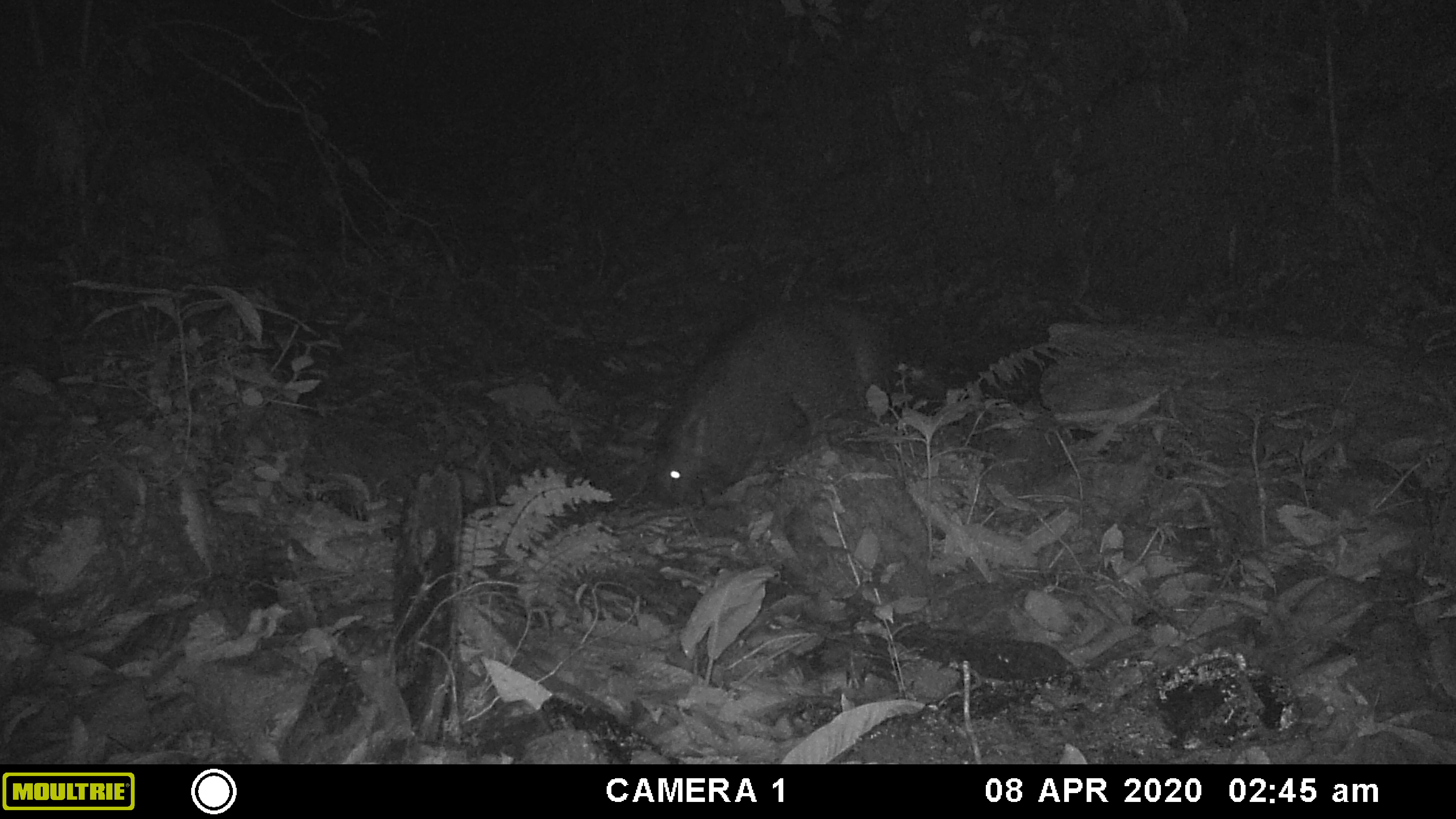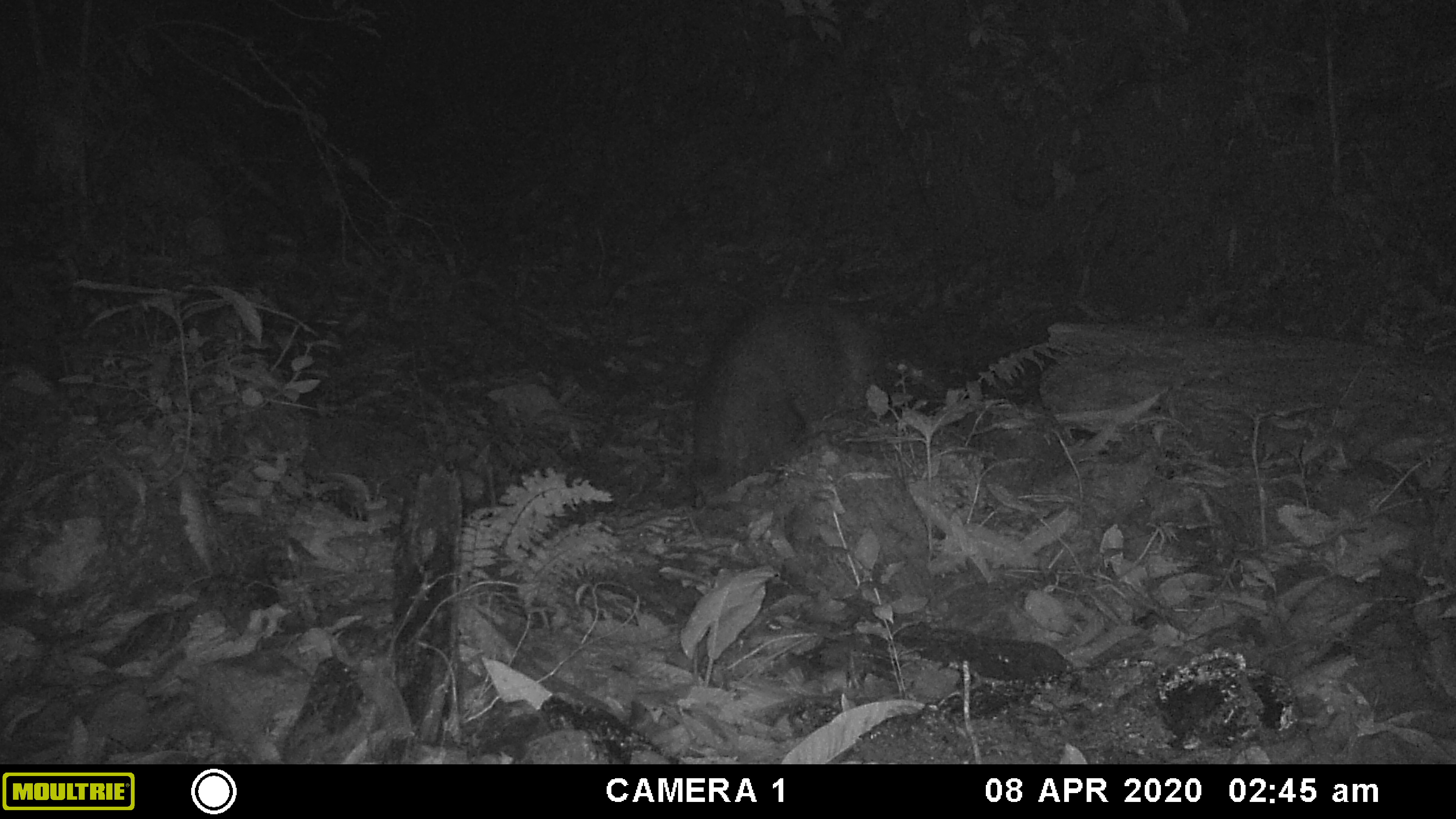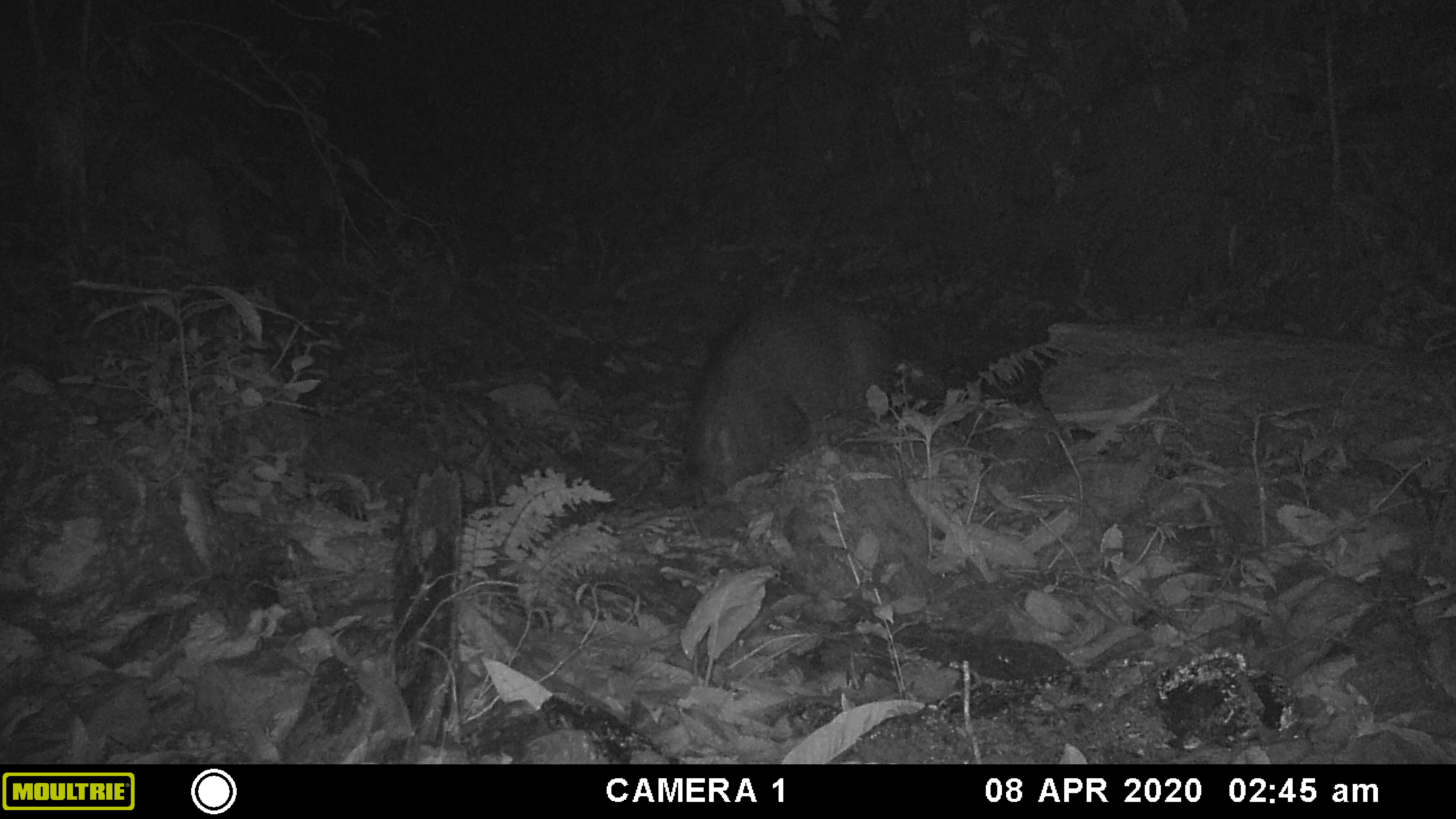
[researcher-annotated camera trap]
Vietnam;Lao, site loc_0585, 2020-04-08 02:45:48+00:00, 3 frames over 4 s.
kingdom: Animalia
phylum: Chordata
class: Mammalia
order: Artiodactyla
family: Suidae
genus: Sus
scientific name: Sus scrofa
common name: eurasian wild pig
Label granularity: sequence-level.